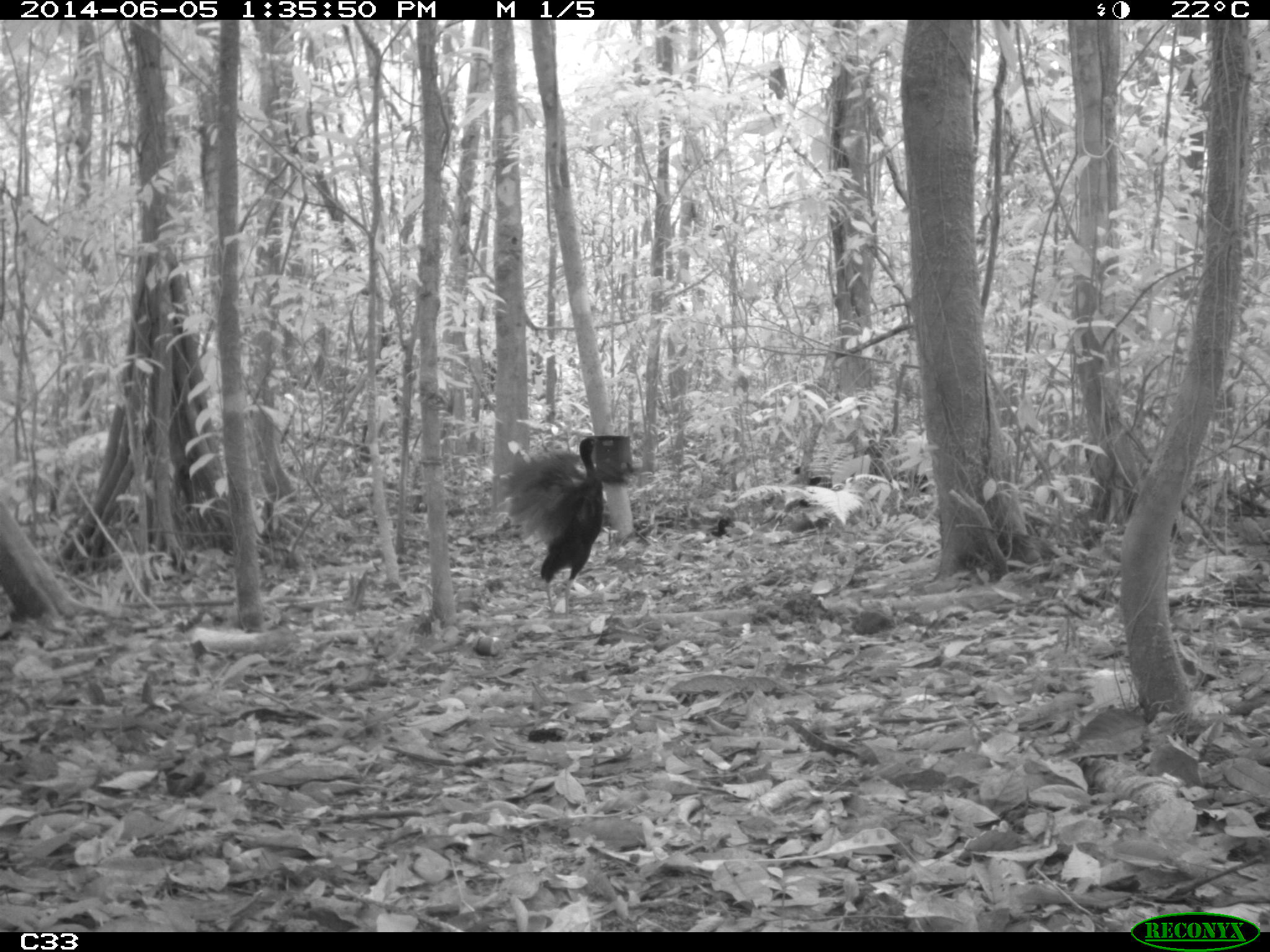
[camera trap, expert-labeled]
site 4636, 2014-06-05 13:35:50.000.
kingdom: Animalia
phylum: Chordata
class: Aves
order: Gruiformes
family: Psophiidae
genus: Psophia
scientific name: Psophia crepitans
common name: gray-winged trumpeter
Psophia crepitans (gray-winged trumpeter), count 6, age adult.